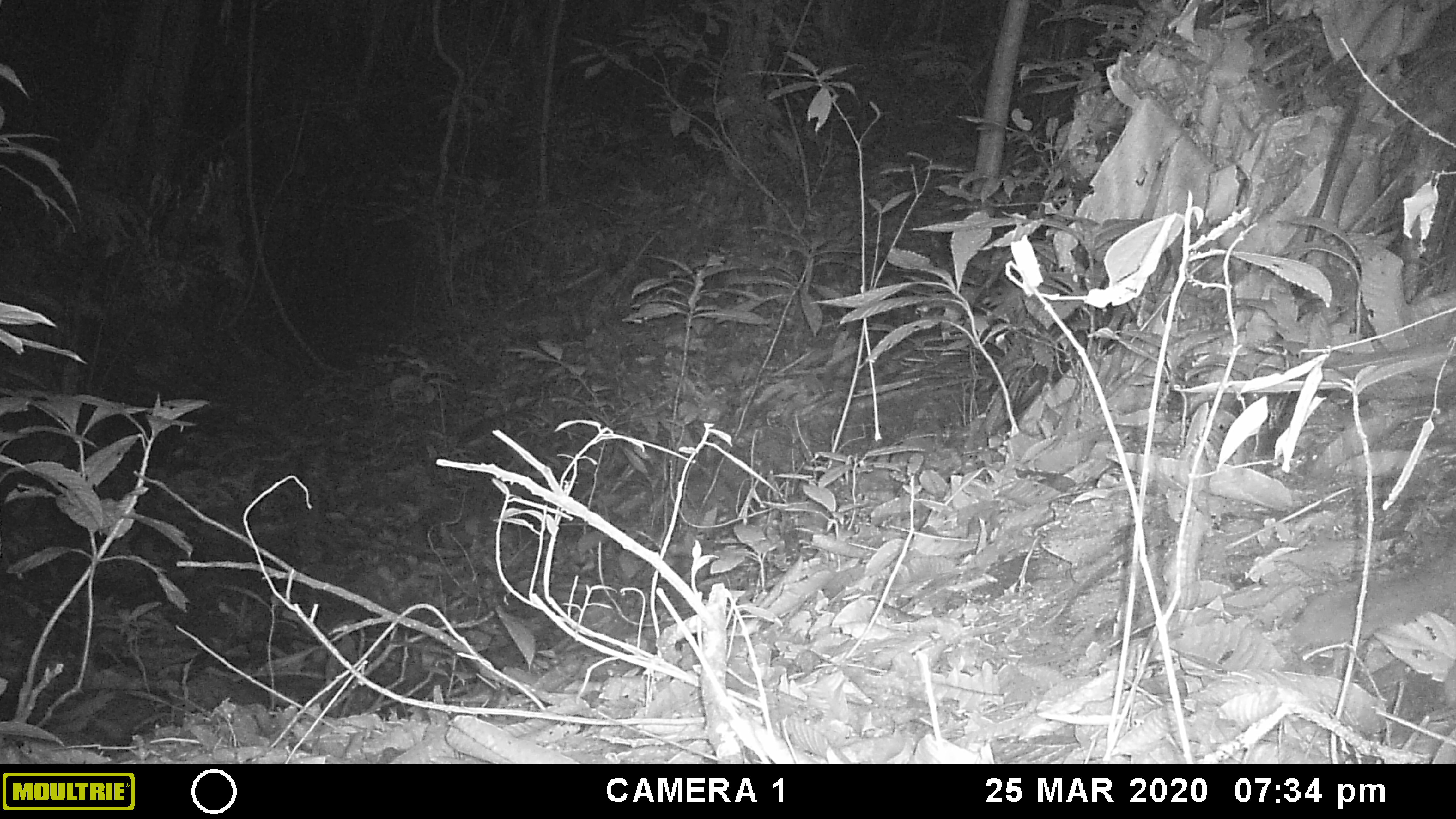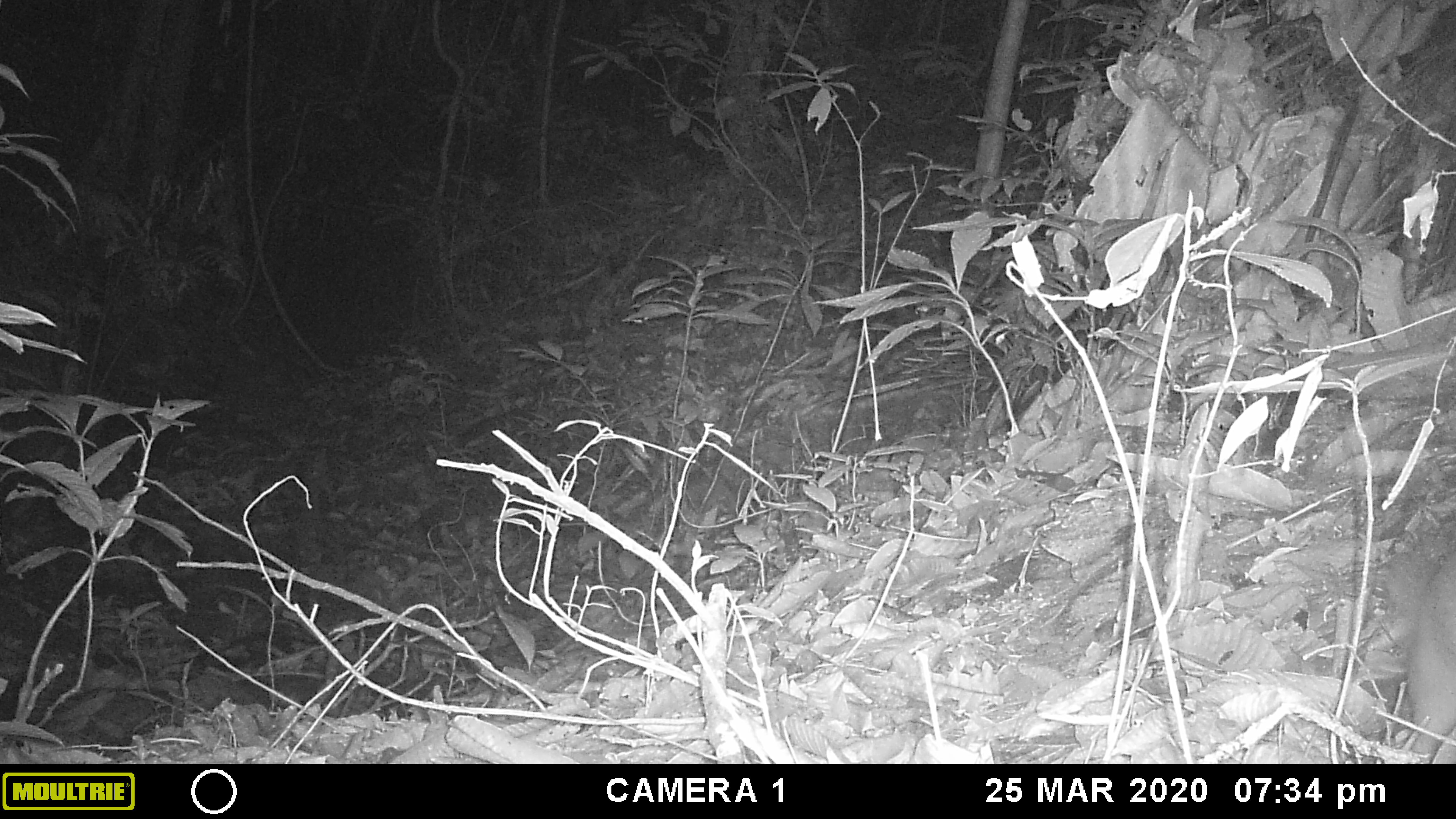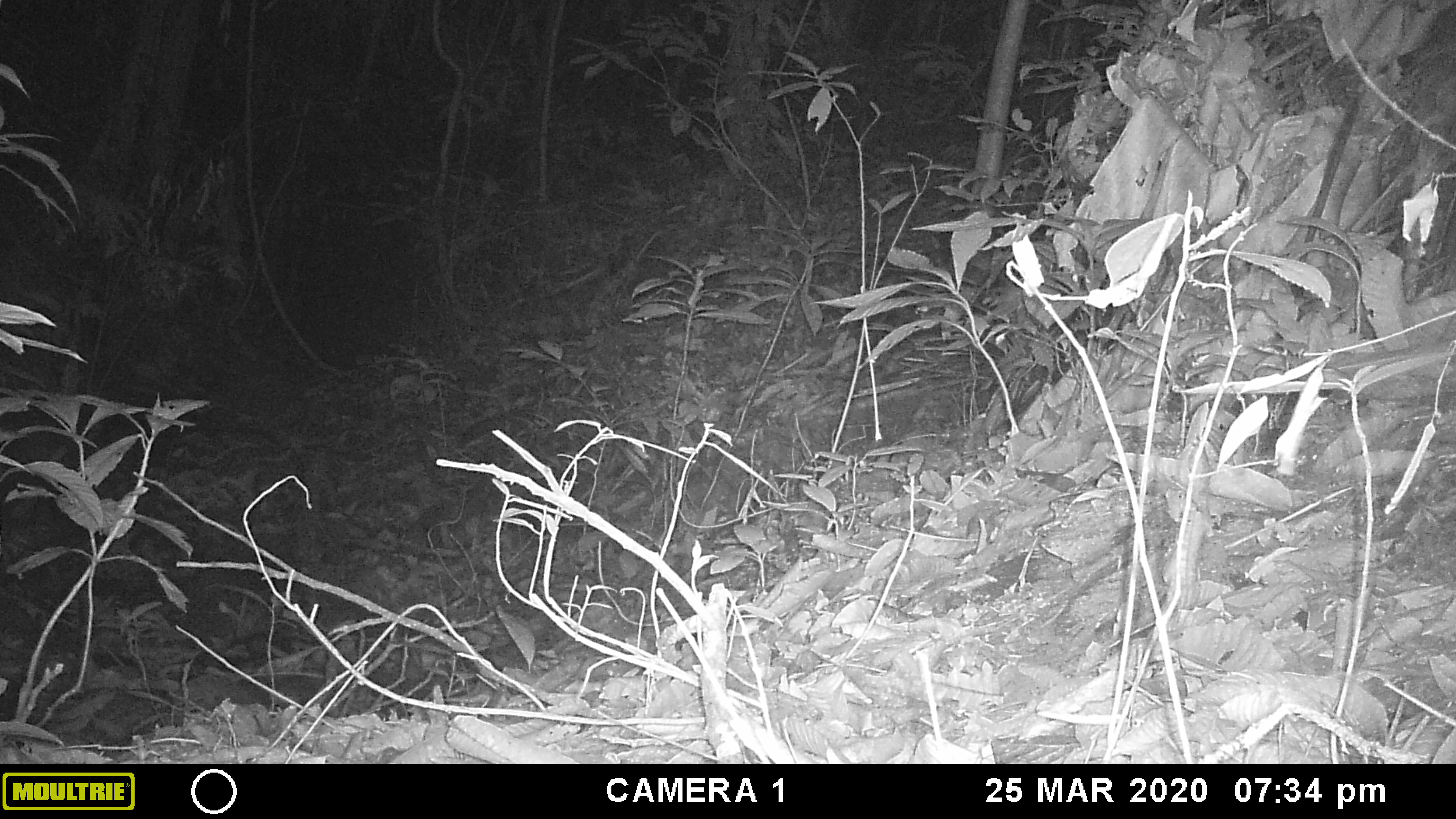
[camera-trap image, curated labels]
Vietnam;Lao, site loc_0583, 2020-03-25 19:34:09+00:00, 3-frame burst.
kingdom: Animalia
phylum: Chordata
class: Mammalia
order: Carnivora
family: Mustelidae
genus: Melogale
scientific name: Melogale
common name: ferret badger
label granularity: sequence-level